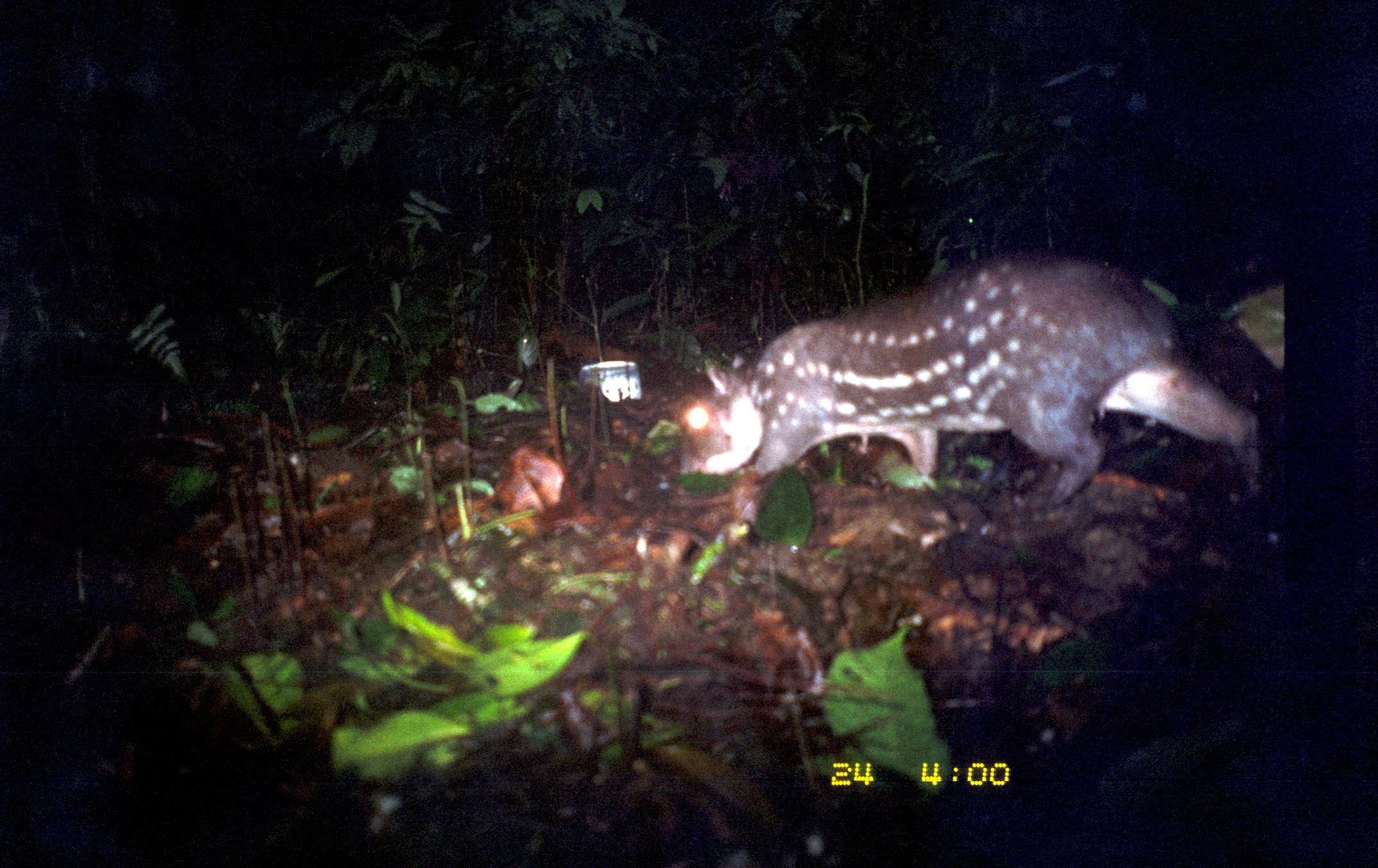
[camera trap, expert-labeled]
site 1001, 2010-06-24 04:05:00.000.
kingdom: Animalia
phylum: Chordata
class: Mammalia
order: Rodentia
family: Cuniculidae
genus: Cuniculus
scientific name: Cuniculus paca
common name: spotted paca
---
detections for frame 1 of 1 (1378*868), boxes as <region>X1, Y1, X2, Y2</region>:
cuniculus paca: <region>672, 254, 1268, 512</region>